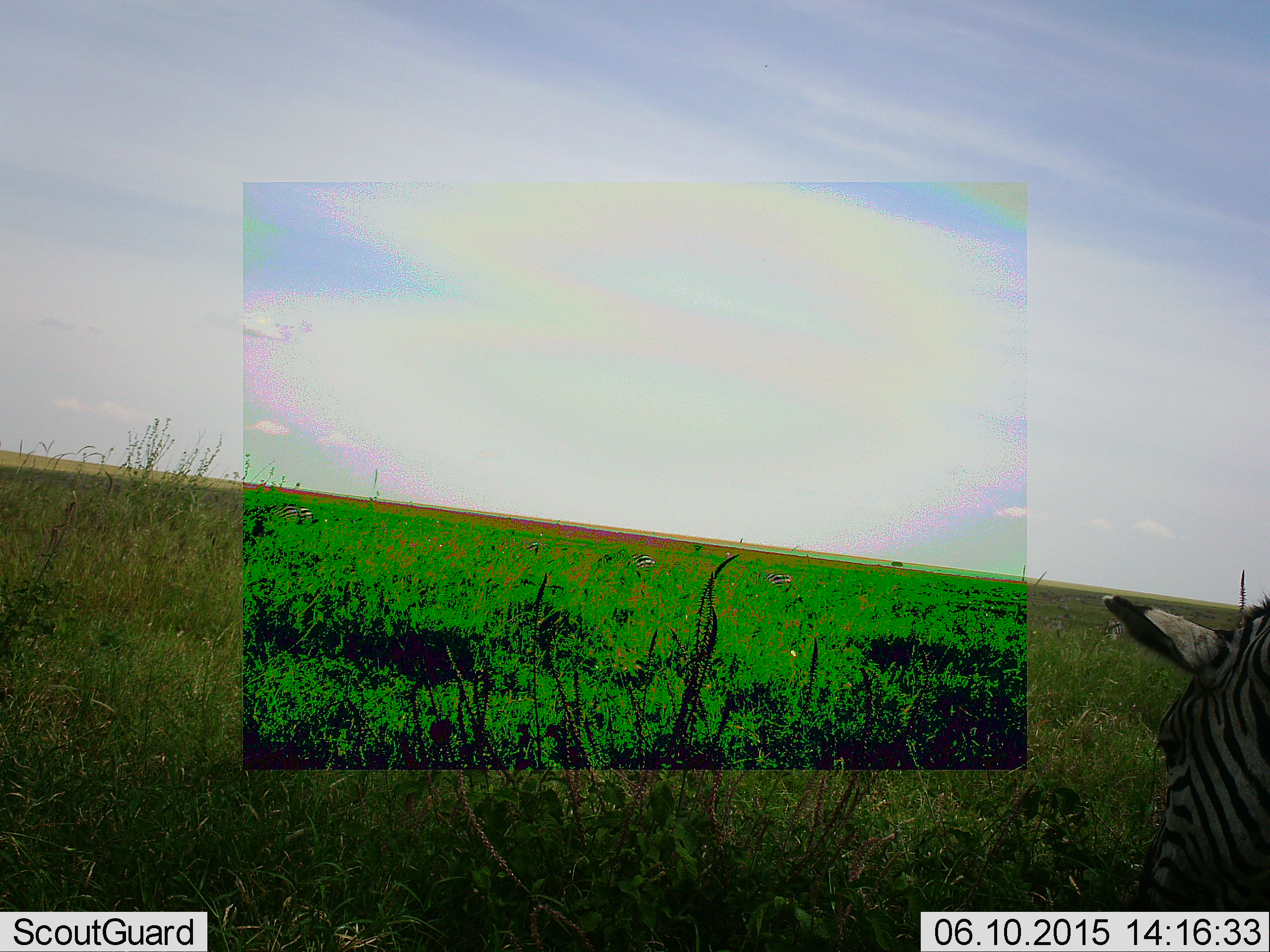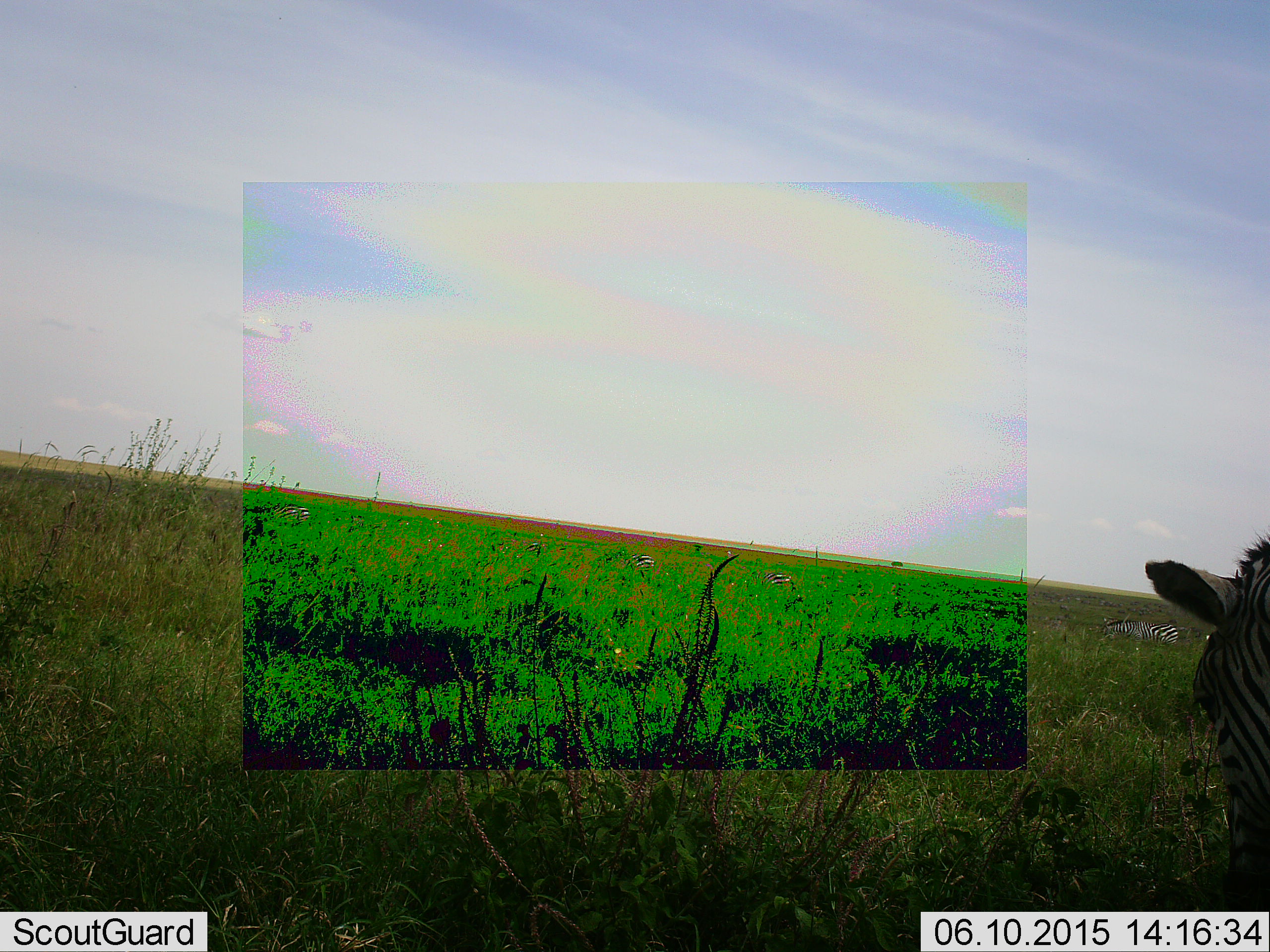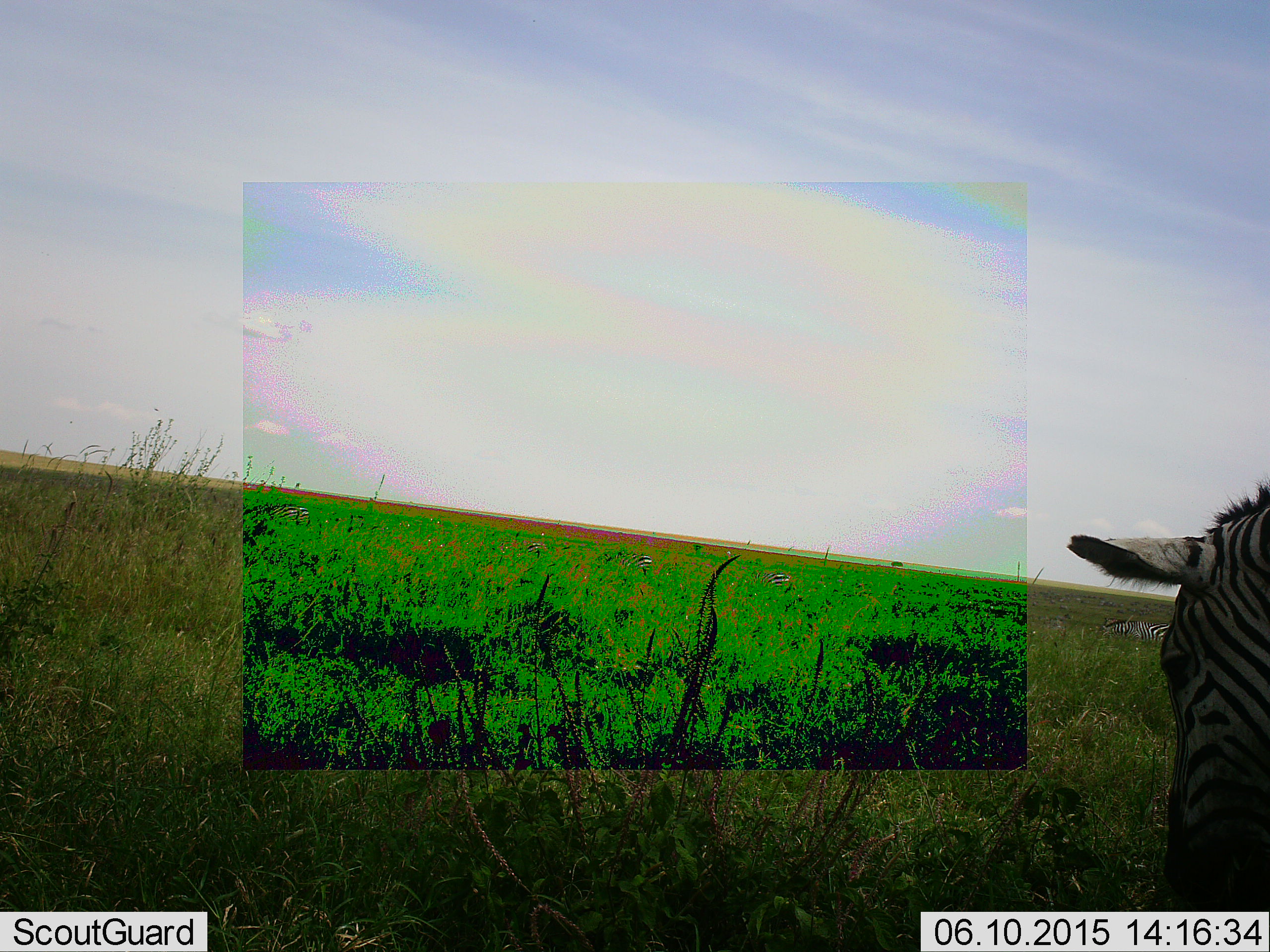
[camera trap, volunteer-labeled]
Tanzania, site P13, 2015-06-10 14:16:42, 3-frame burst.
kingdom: Animalia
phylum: Chordata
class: Mammalia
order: Perissodactyla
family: Equidae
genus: Equus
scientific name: Equus quagga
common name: plains zebra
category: zebra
Zebra (plains zebra) (Equus quagga), count 2. Behavior (volunteer vote fractions): standing 36%, resting 9%, moving 27%, interacting 0%. Young present (vote fraction): 0%. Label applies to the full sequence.